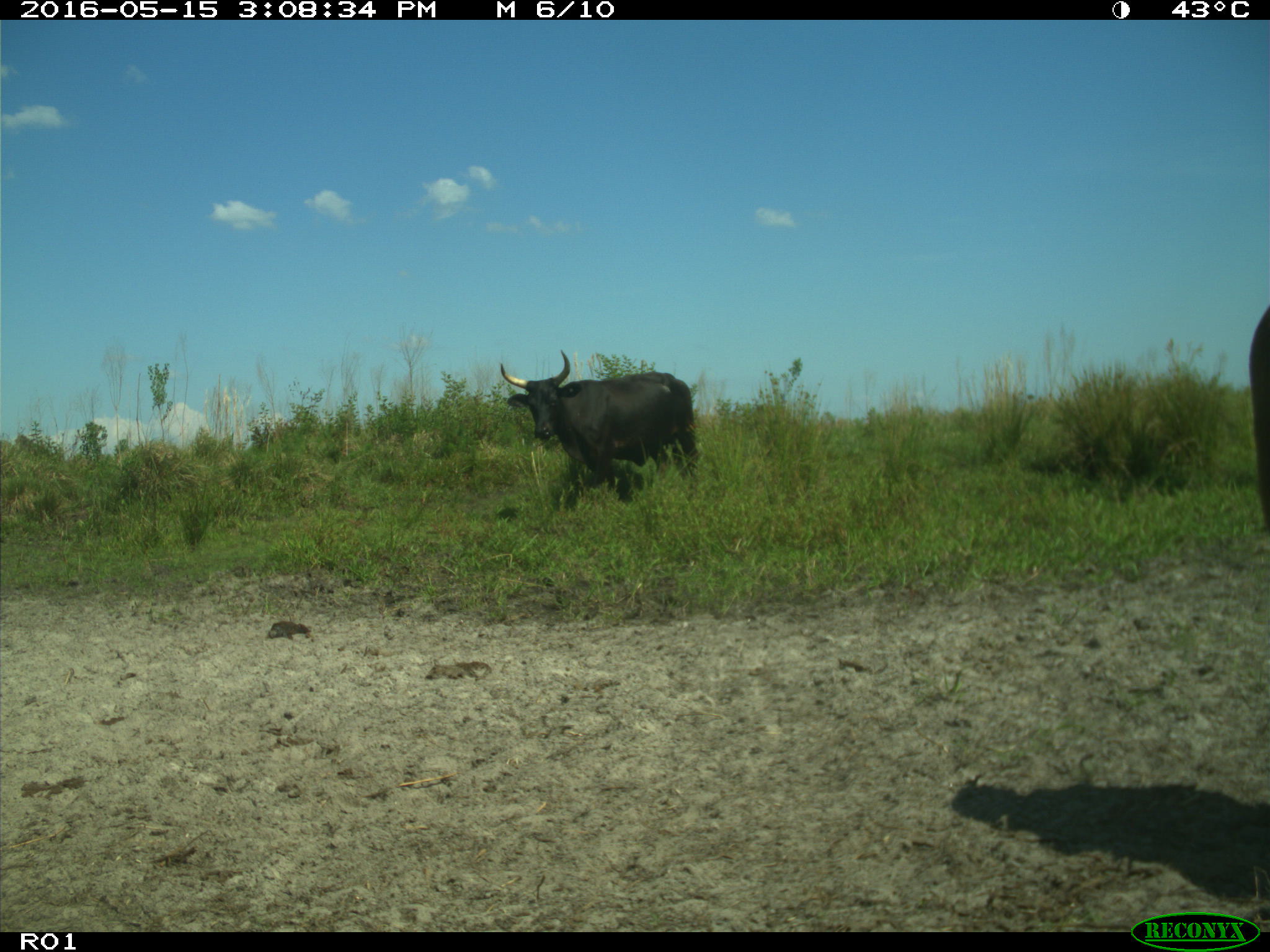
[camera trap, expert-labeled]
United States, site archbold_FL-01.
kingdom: Animalia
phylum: Chordata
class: Mammalia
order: Artiodactyla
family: Bovidae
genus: Bos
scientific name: Bos taurus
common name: domestic cow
Bos taurus (domestic cow).